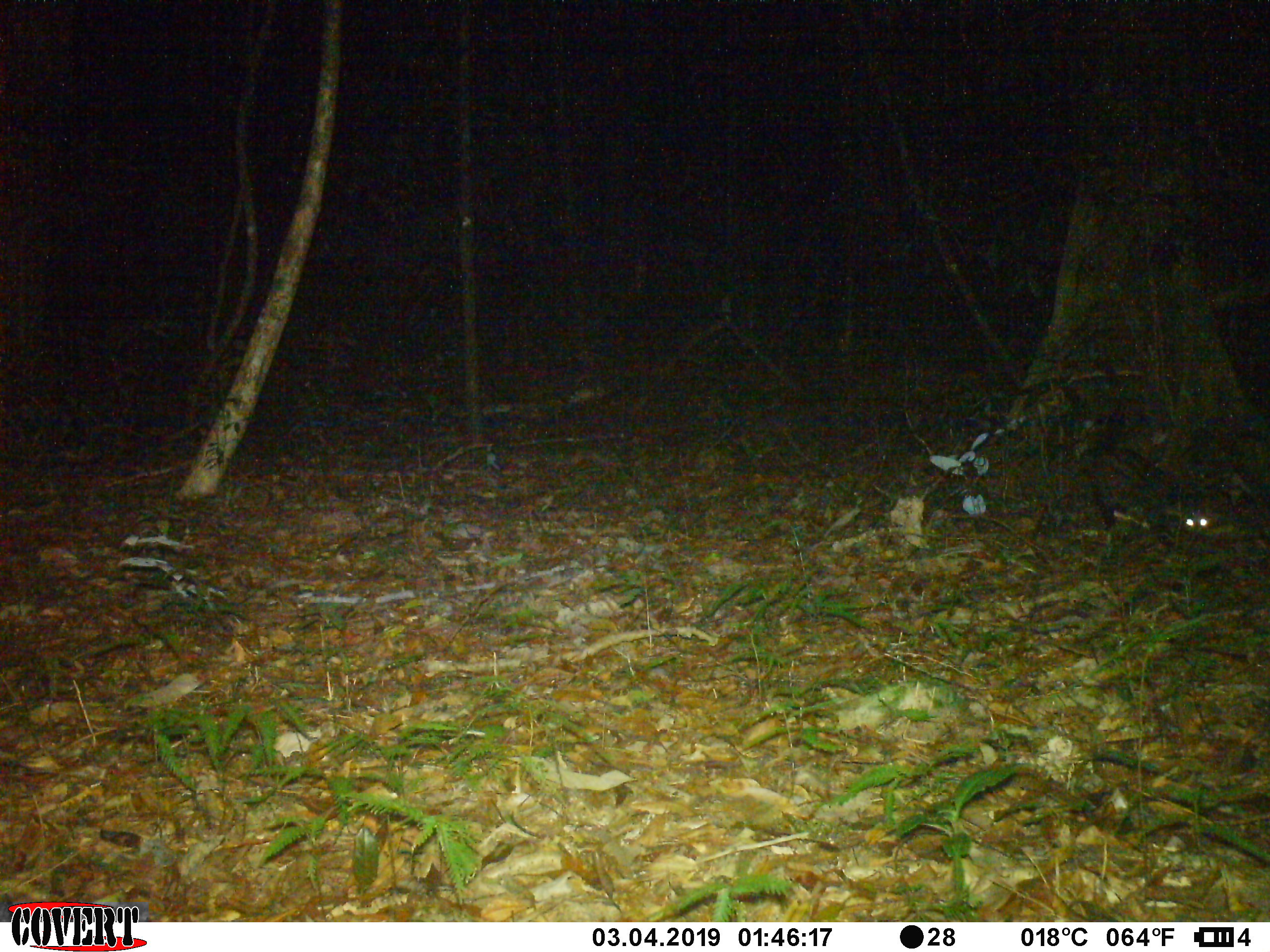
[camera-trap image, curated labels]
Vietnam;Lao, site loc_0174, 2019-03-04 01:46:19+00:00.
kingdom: Animalia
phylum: Chordata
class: Mammalia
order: Carnivora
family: Viverridae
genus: Paradoxurus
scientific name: Paradoxurus hermaphroditus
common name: common palm civet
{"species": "common palm civet (Paradoxurus hermaphroditus)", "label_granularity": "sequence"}